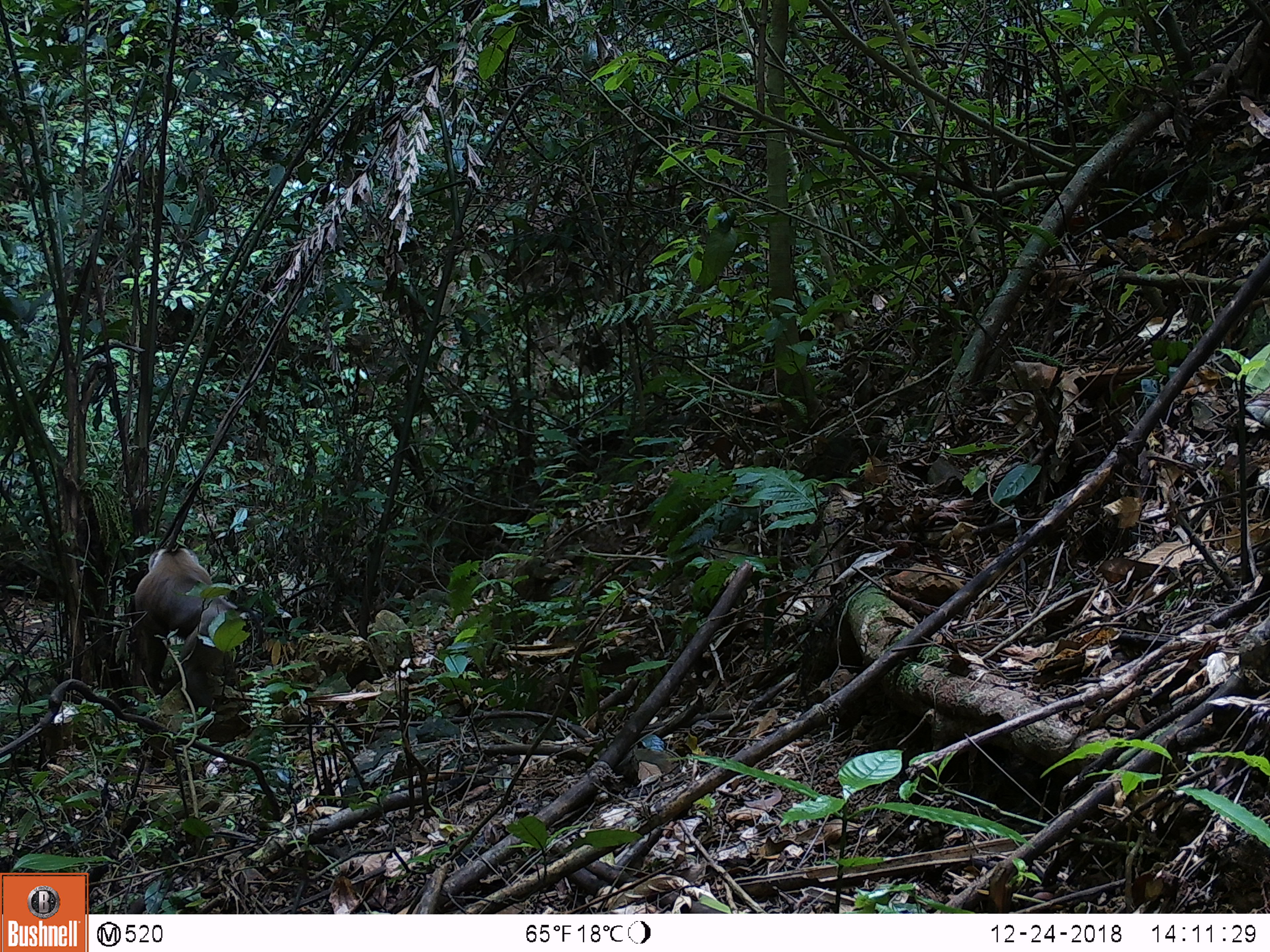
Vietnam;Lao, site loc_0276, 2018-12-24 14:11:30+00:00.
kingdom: Animalia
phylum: Chordata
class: Mammalia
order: Primates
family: Cercopithecidae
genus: Macaca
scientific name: Macaca nemestrina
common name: pig-tailed macaque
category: pig tailed macaque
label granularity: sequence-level